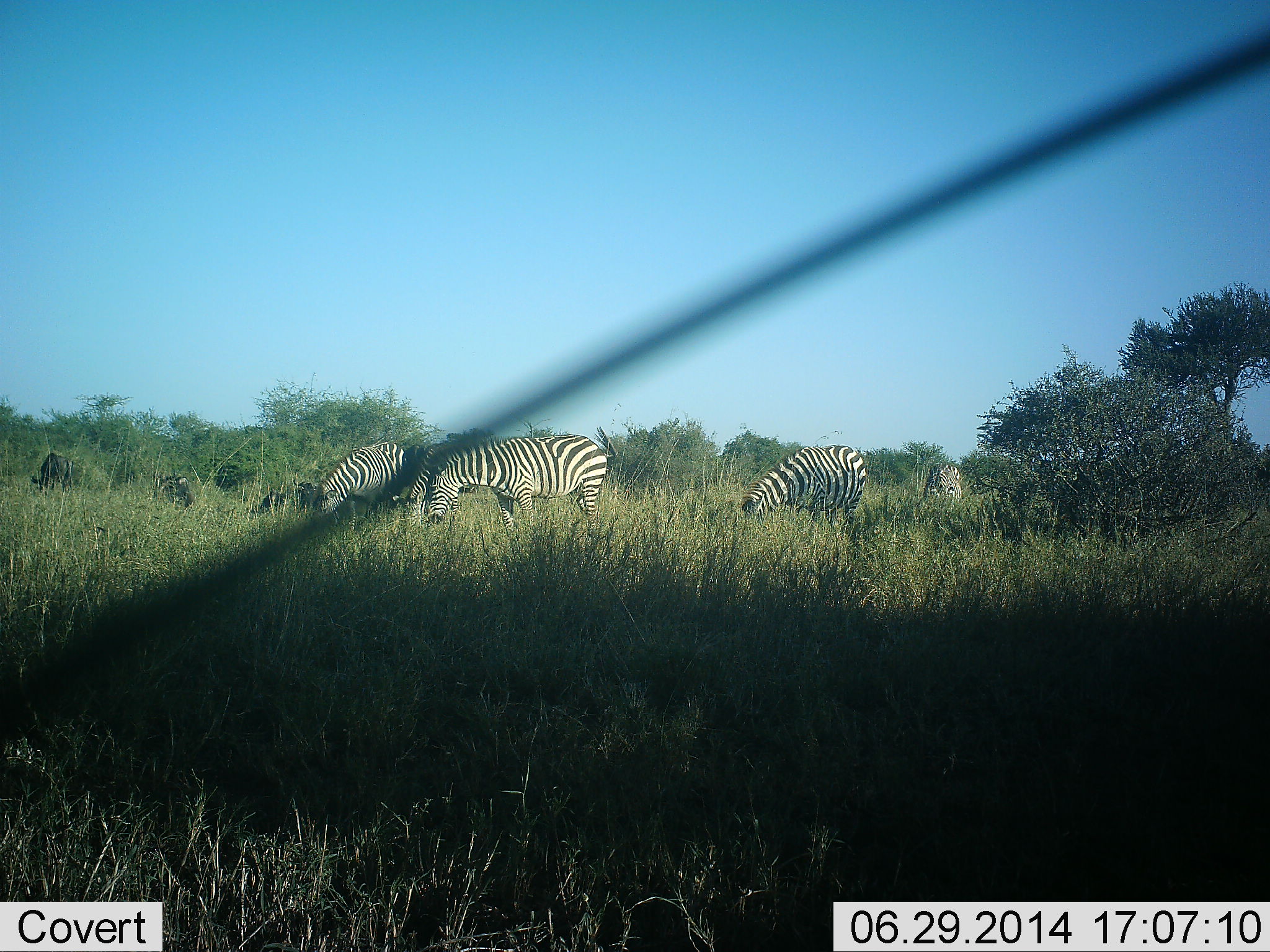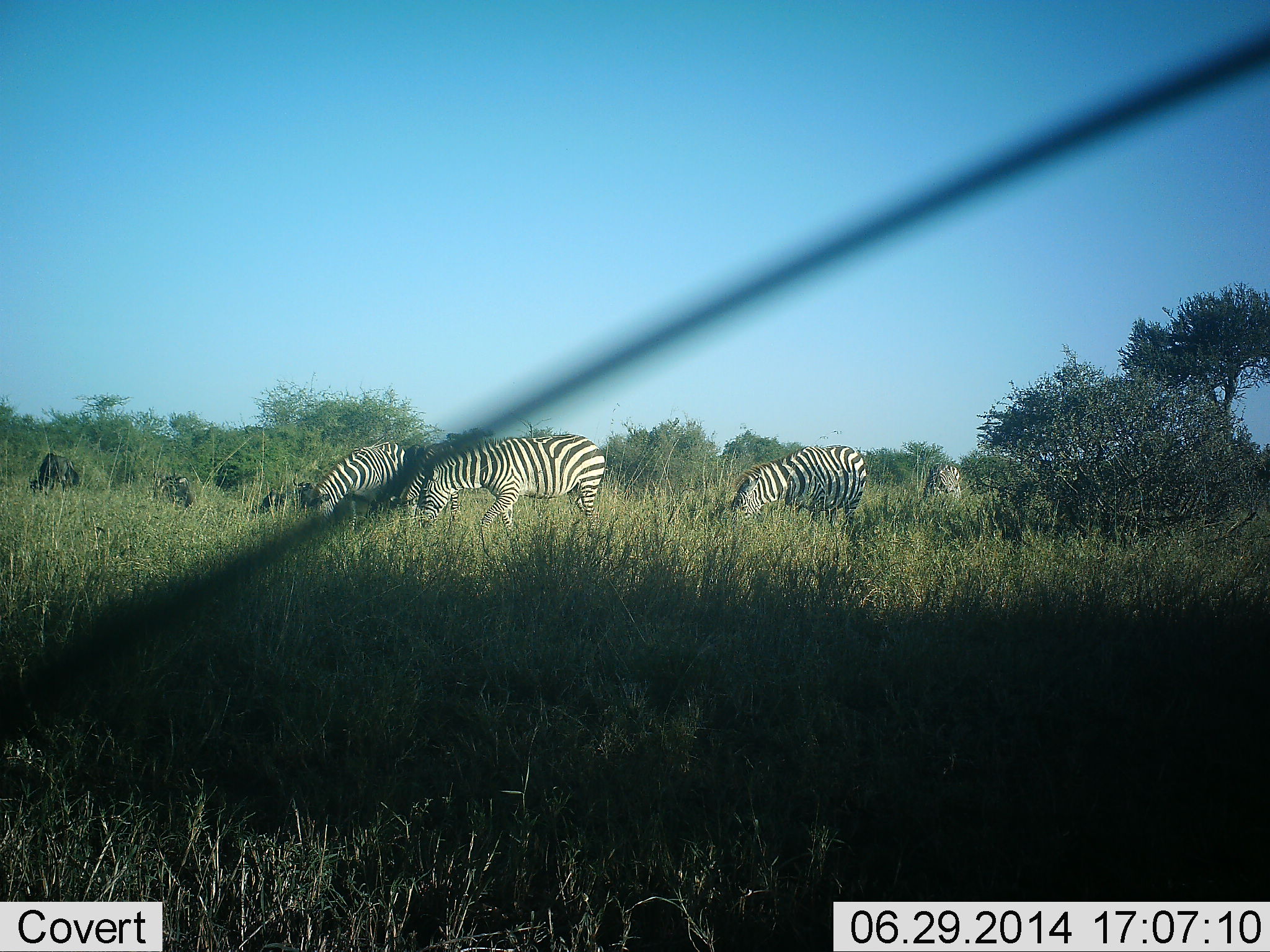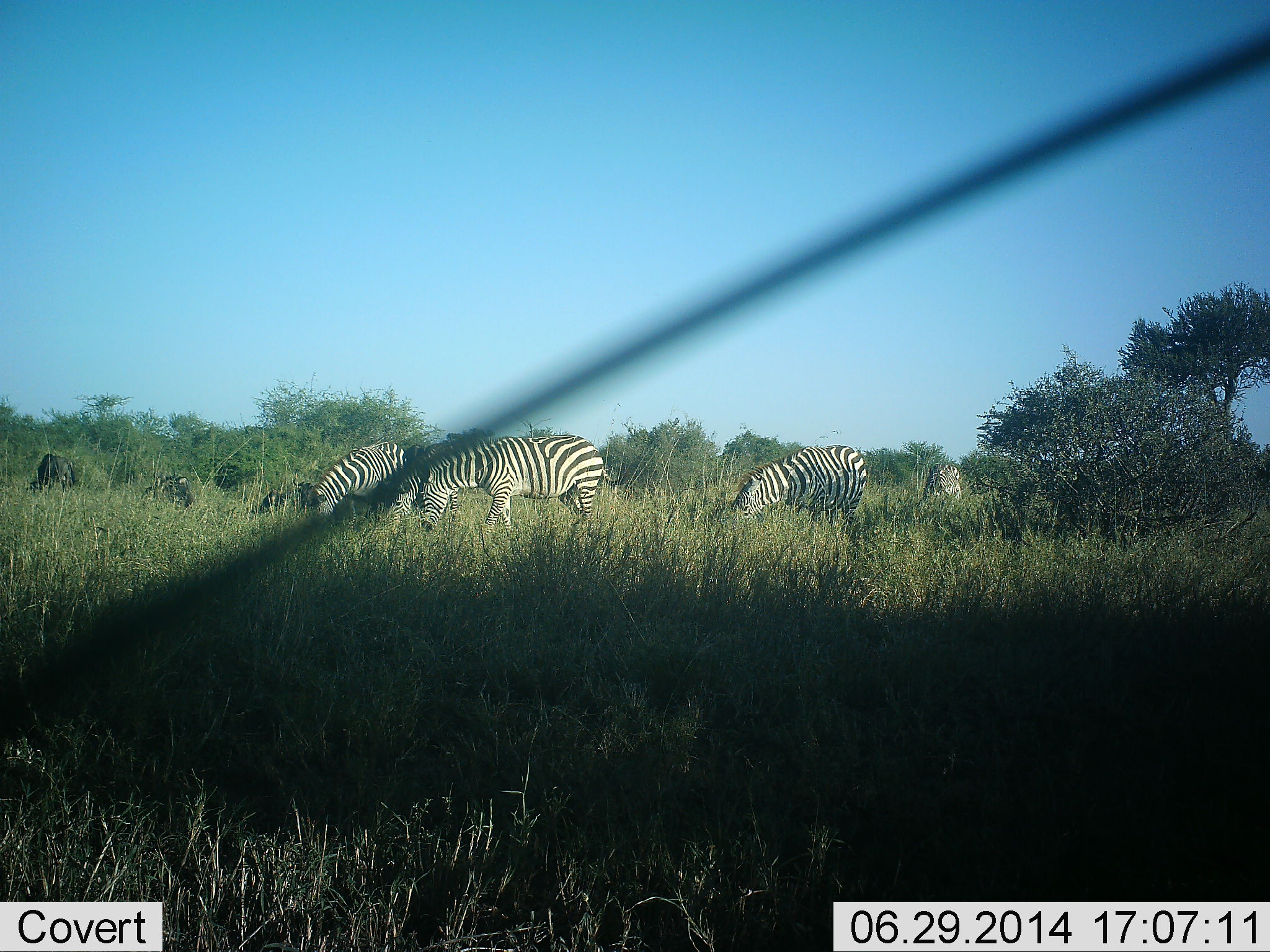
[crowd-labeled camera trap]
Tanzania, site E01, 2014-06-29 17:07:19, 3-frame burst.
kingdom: Animalia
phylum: Chordata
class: Mammalia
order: Artiodactyla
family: Bovidae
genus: Connochaetes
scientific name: Connochaetes taurinus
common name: blue wildebeest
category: wildebeest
Wildebeest (blue wildebeest) (Connochaetes taurinus), count 4. Behavior (volunteer vote fractions): standing 20%, resting 60%, moving 10%, interacting 0%. Young present (vote fraction): 0%. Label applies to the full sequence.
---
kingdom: Animalia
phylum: Chordata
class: Mammalia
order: Perissodactyla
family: Equidae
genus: Equus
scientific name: Equus quagga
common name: plains zebra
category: zebra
Zebra (plains zebra) (Equus quagga), count 4. Behavior (volunteer vote fractions): standing 24%, resting 6%, moving 12%, interacting 0%. Young present (vote fraction): 0%. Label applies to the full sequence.